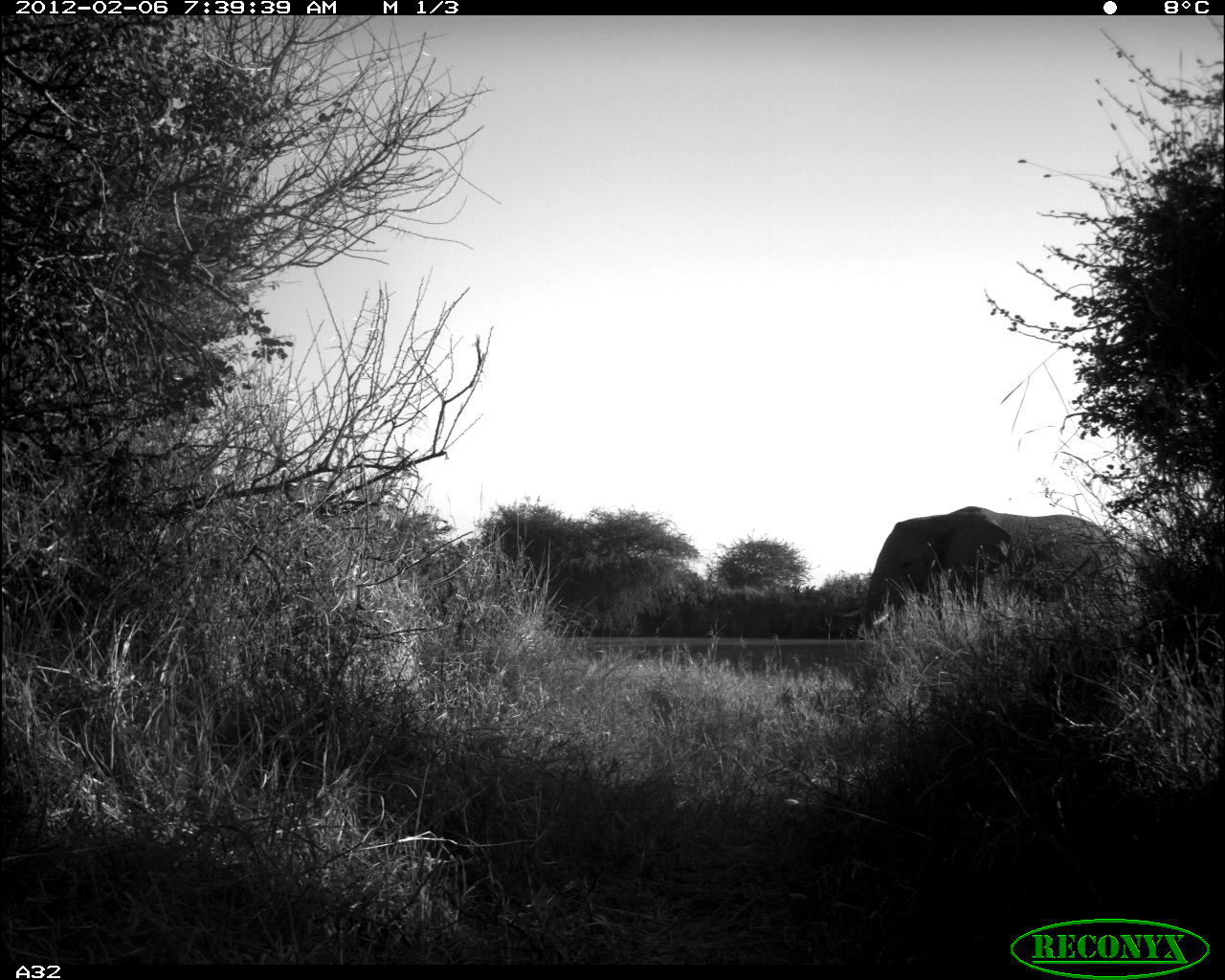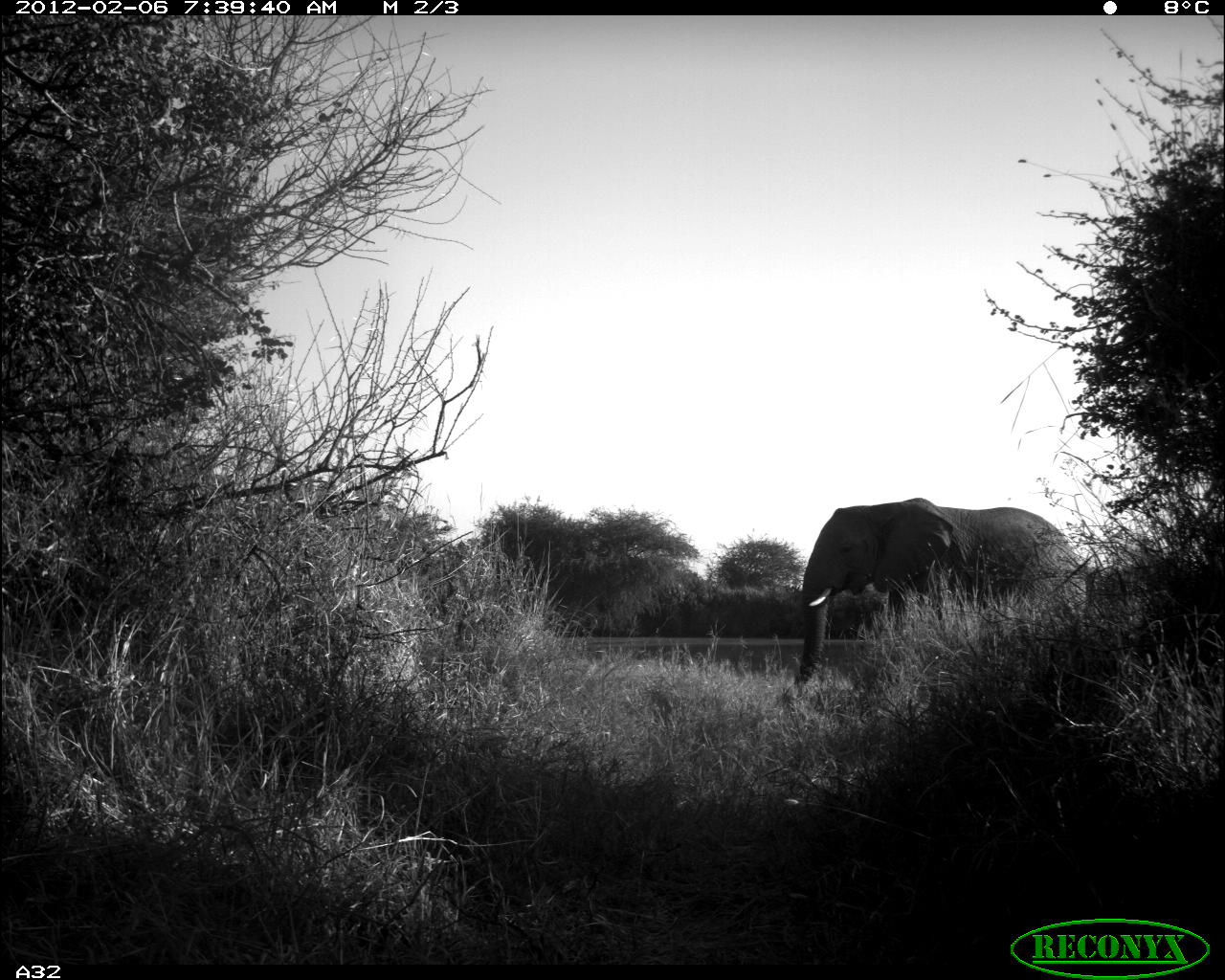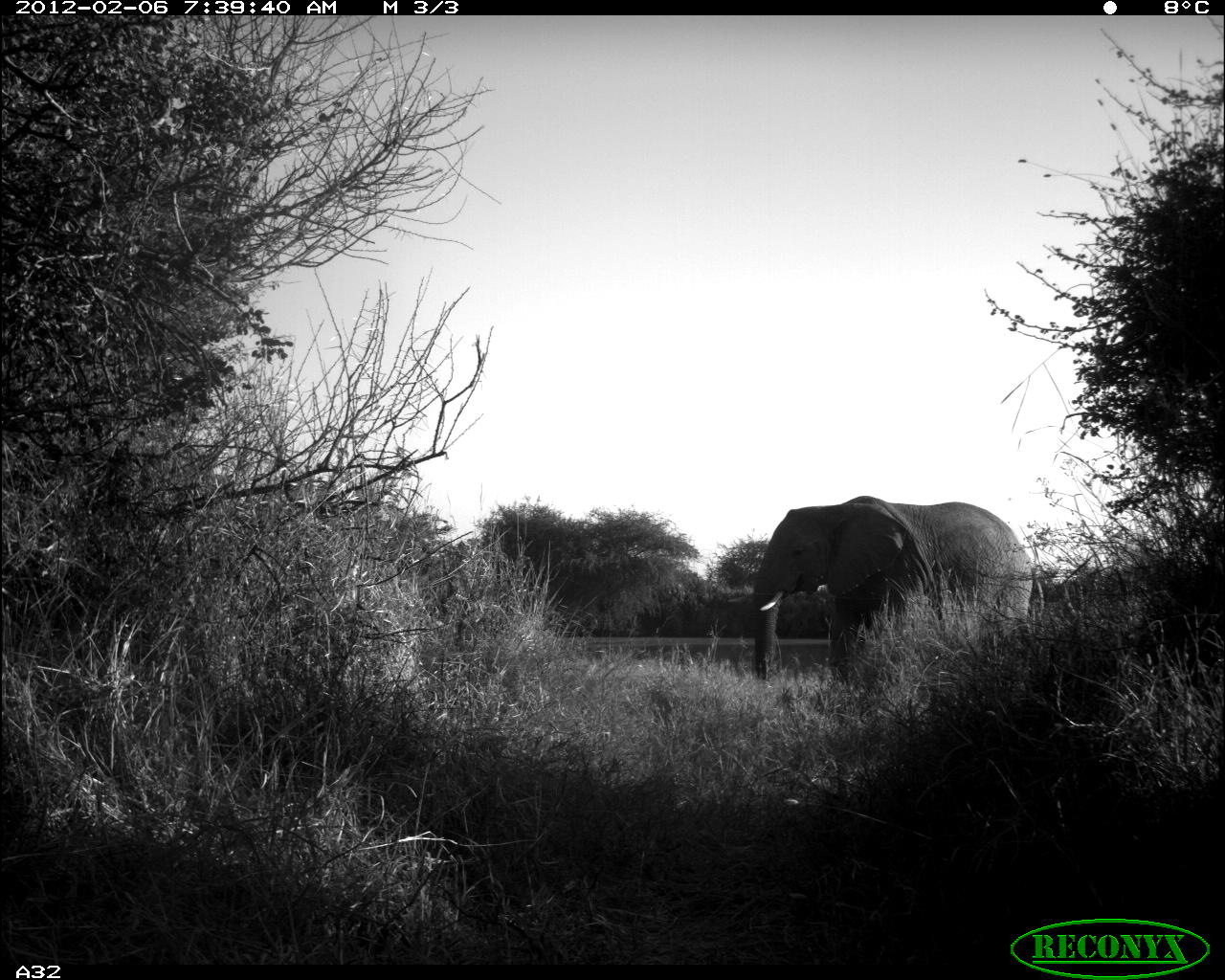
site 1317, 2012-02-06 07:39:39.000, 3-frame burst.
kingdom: Animalia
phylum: Chordata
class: Mammalia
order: Proboscidea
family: Elephantidae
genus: Loxodonta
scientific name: Loxodonta africana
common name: african bush elephant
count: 1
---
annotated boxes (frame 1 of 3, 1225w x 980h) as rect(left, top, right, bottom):
loxodonta africana: rect(860, 505, 1130, 659)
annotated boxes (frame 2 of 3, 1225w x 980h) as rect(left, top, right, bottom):
loxodonta africana: rect(779, 497, 1080, 703)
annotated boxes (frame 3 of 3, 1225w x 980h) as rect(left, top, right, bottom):
loxodonta africana: rect(748, 495, 1033, 684)